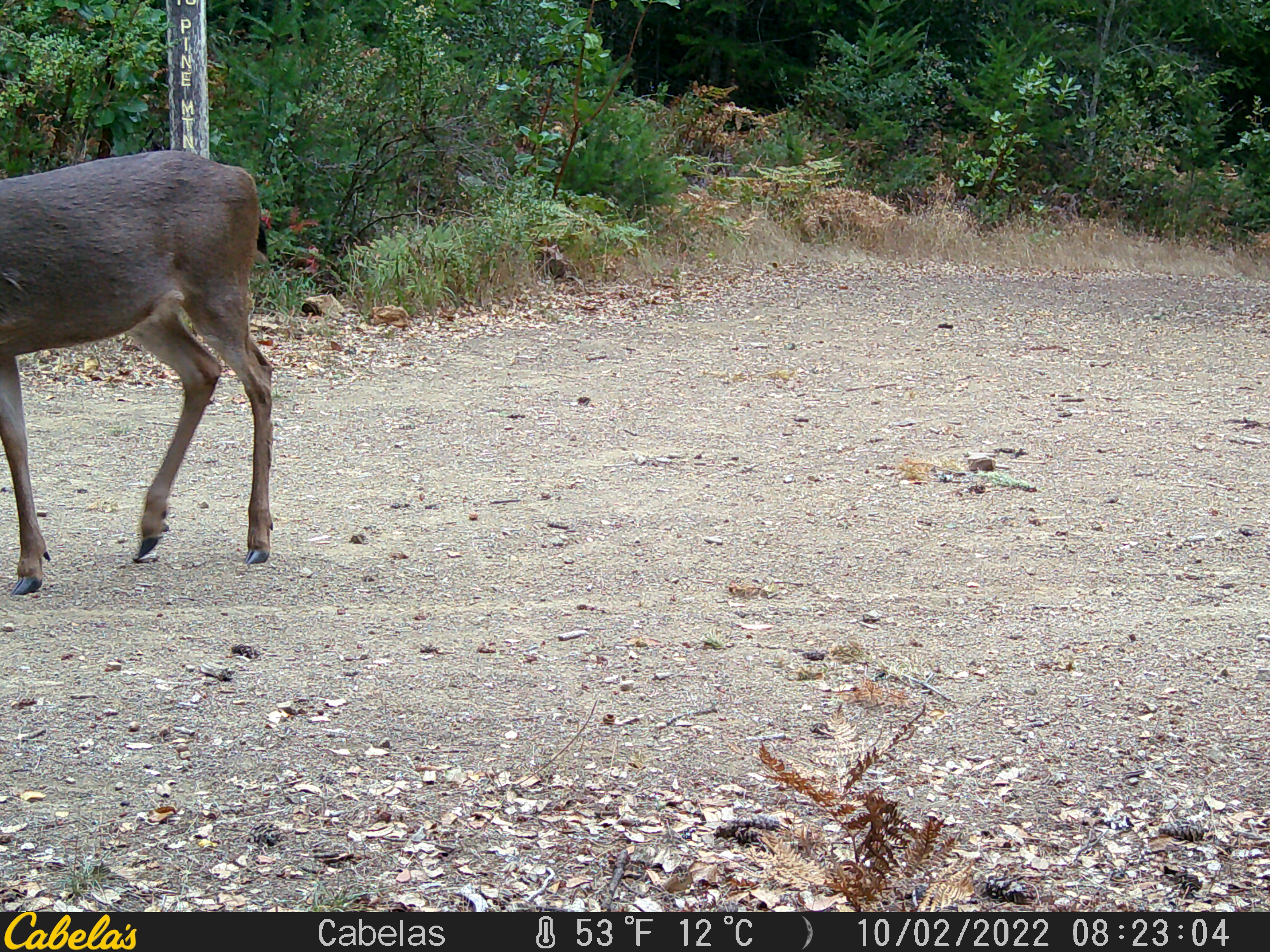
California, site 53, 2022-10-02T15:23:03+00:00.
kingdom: Animalia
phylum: Chordata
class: Mammalia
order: Artiodactyla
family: Cervidae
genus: Odocoileus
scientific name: Odocoileus hemionus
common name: mule deer